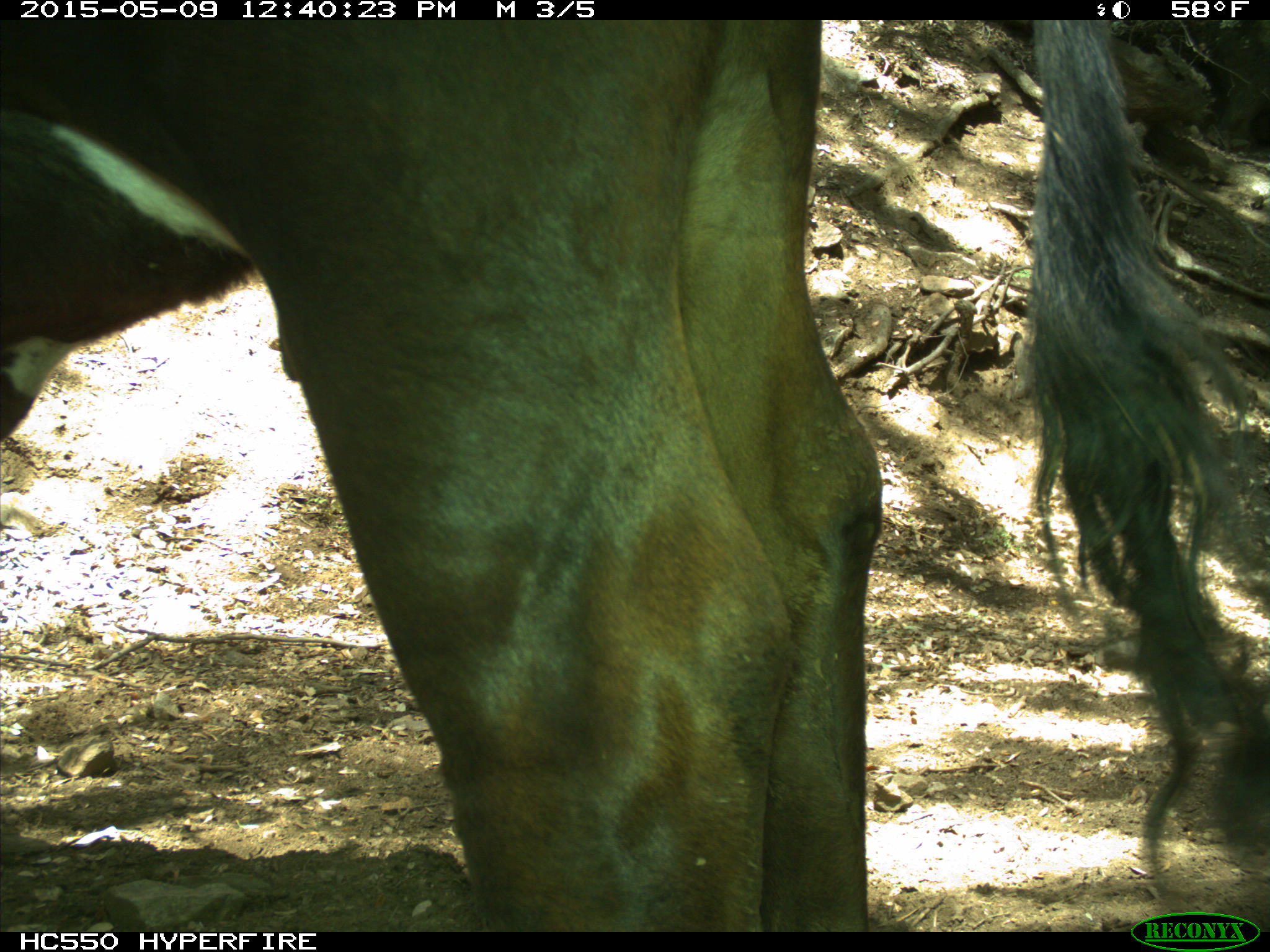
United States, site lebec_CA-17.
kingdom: Animalia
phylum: Chordata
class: Mammalia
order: Artiodactyla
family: Bovidae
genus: Bos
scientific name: Bos taurus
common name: domestic cow